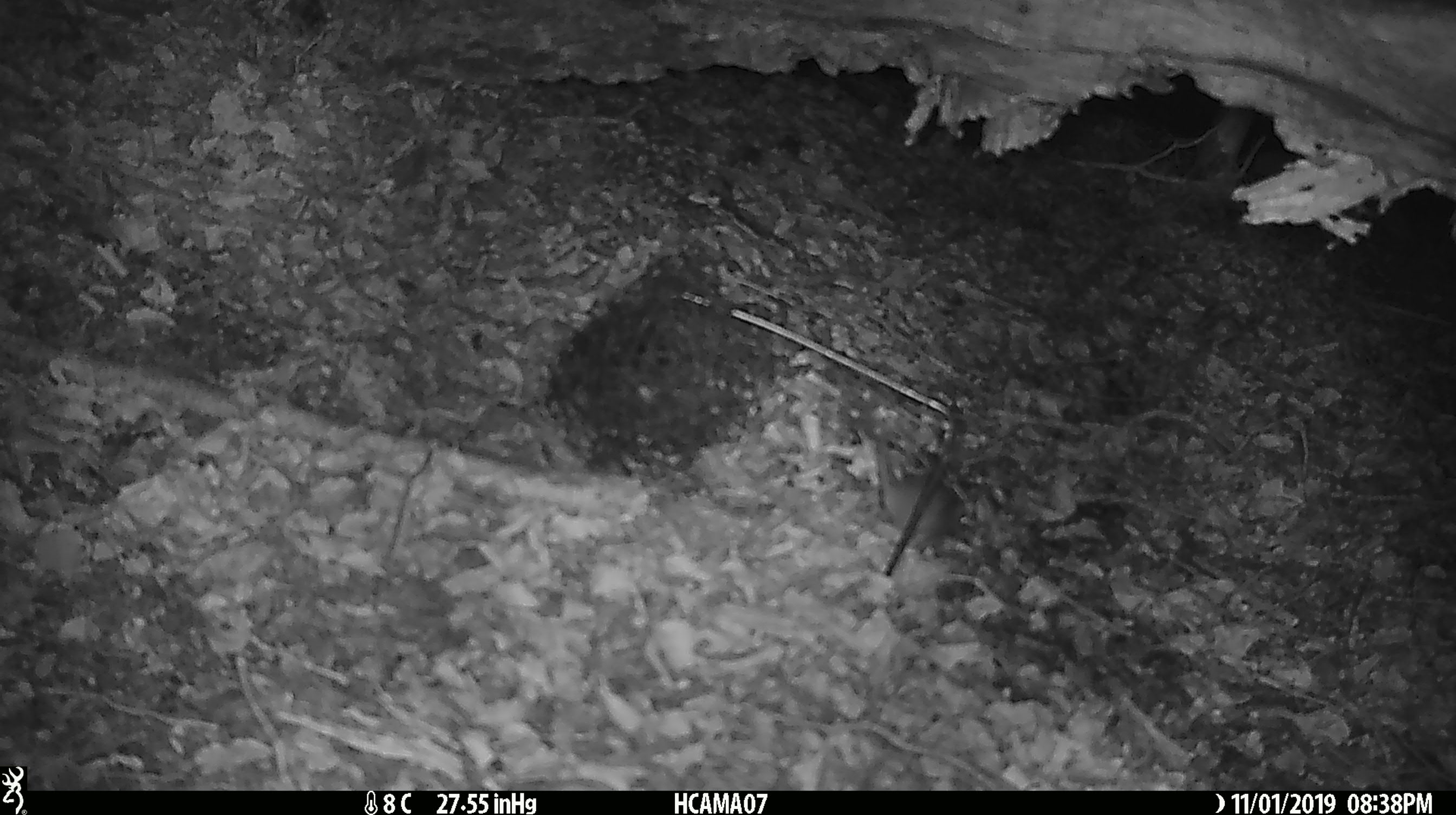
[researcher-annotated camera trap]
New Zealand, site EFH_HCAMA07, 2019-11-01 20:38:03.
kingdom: Animalia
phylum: Chordata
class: Mammalia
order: Rodentia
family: Muridae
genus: Mus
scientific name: Mus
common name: mouse